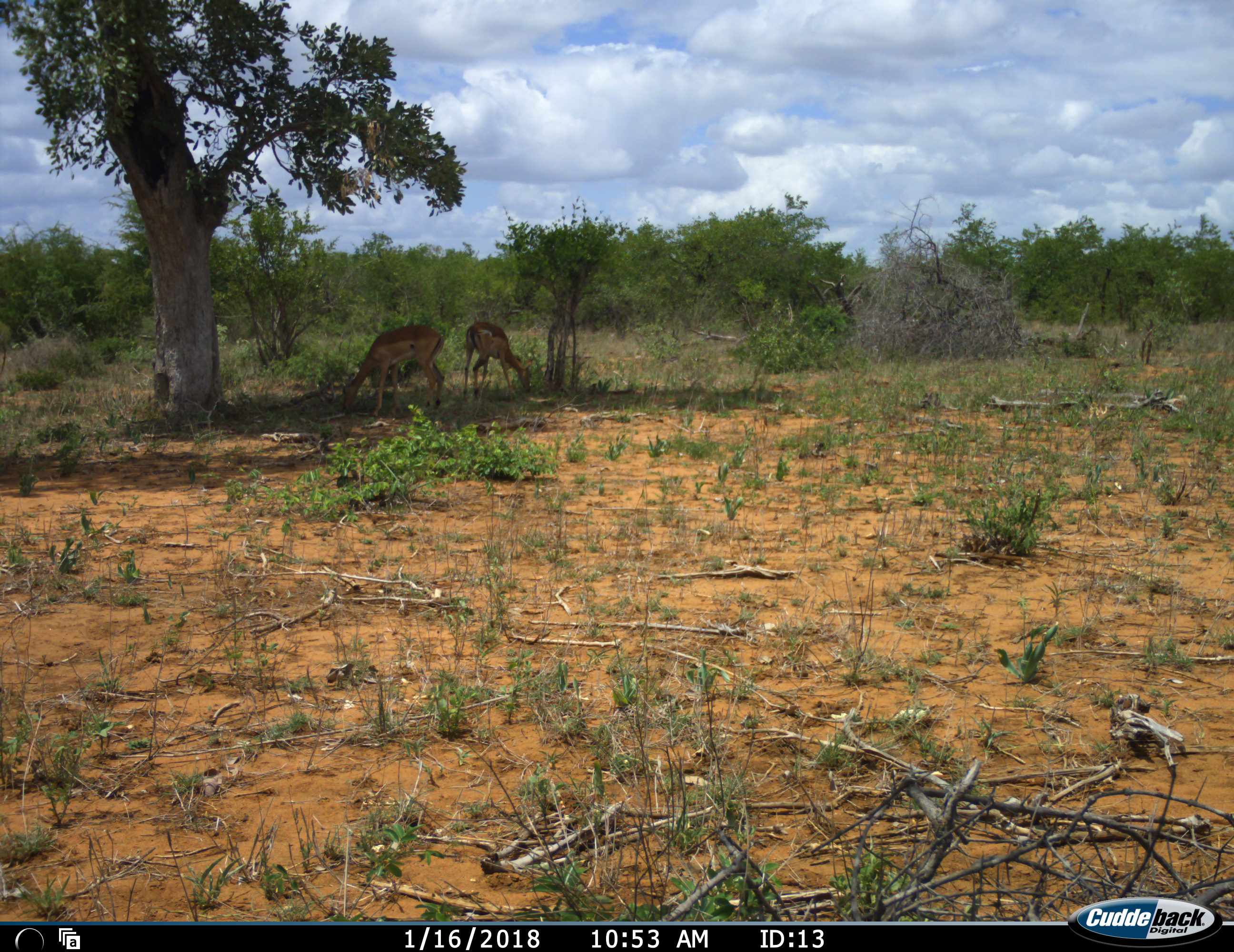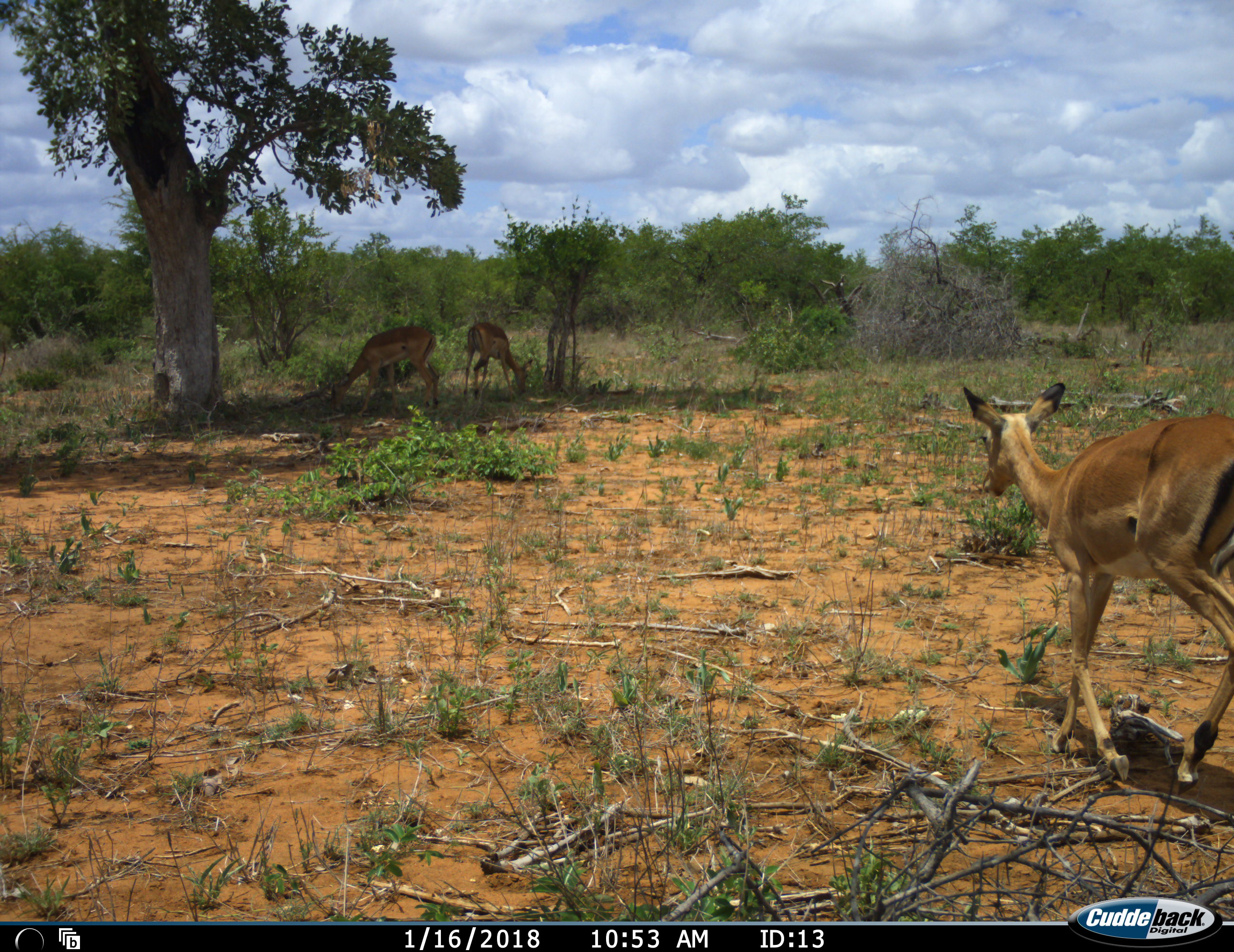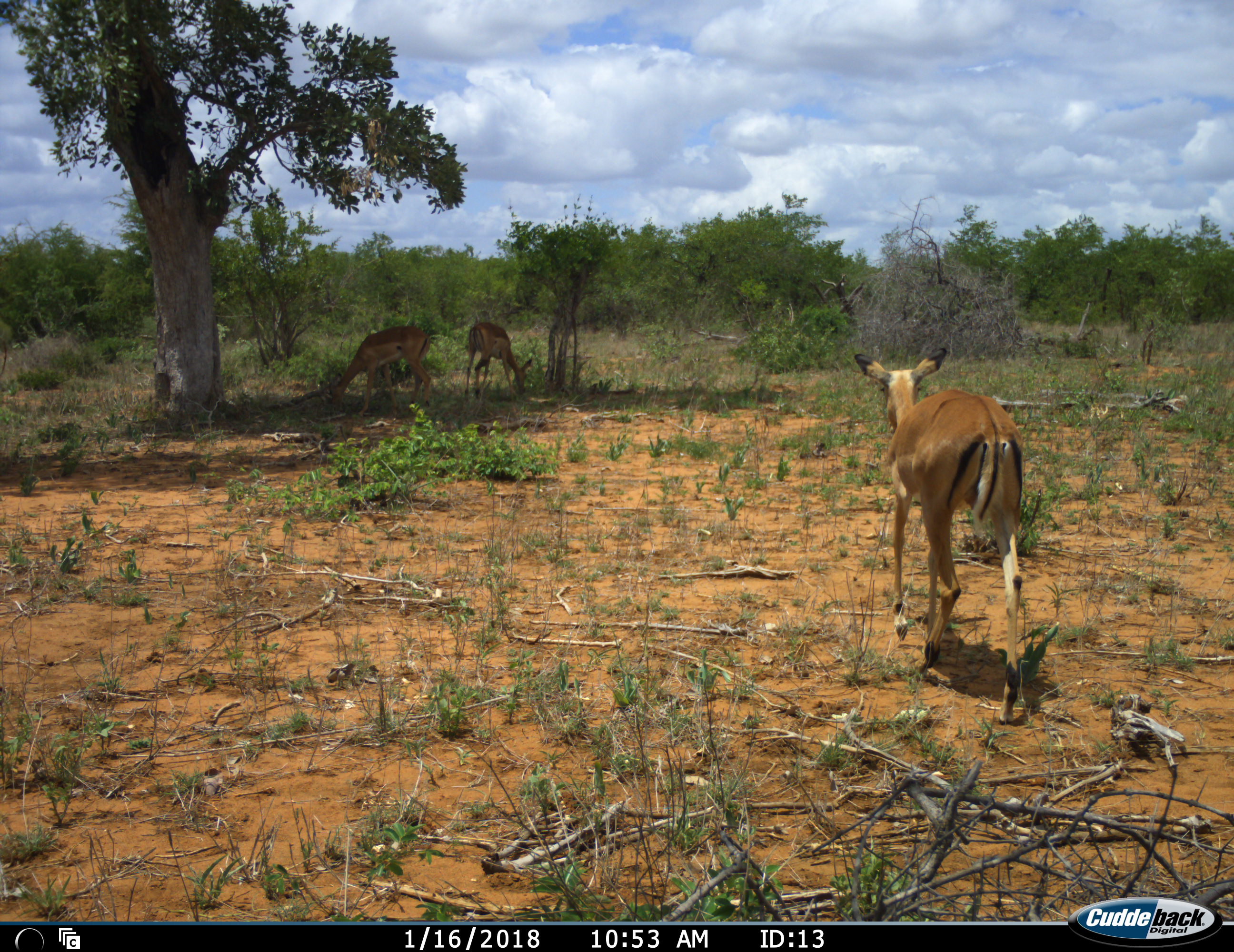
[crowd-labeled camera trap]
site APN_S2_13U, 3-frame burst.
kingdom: Animalia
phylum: Chordata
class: Mammalia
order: Artiodactyla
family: Bovidae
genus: Aepyceros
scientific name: Aepyceros melampus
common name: impala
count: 3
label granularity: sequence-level